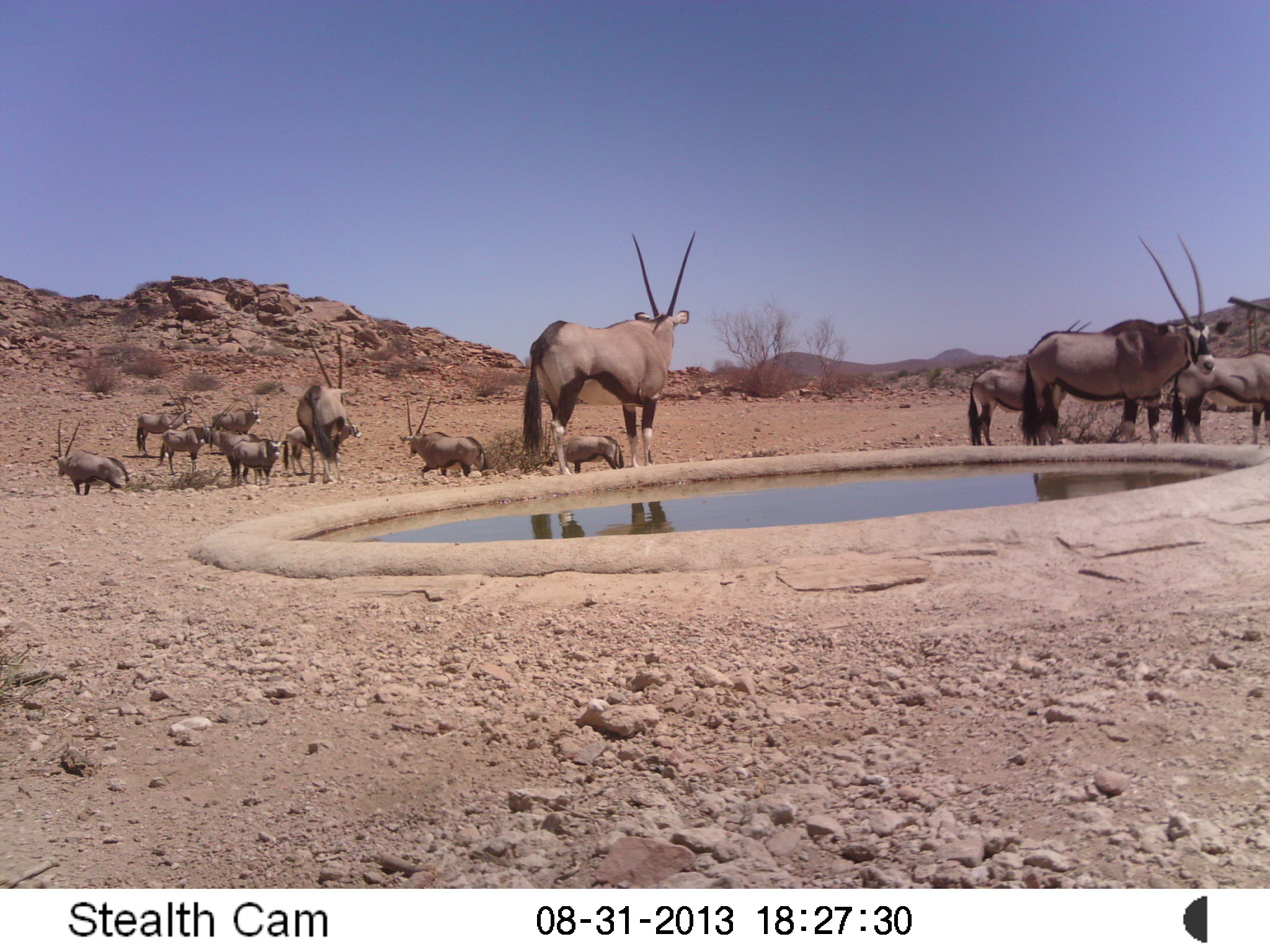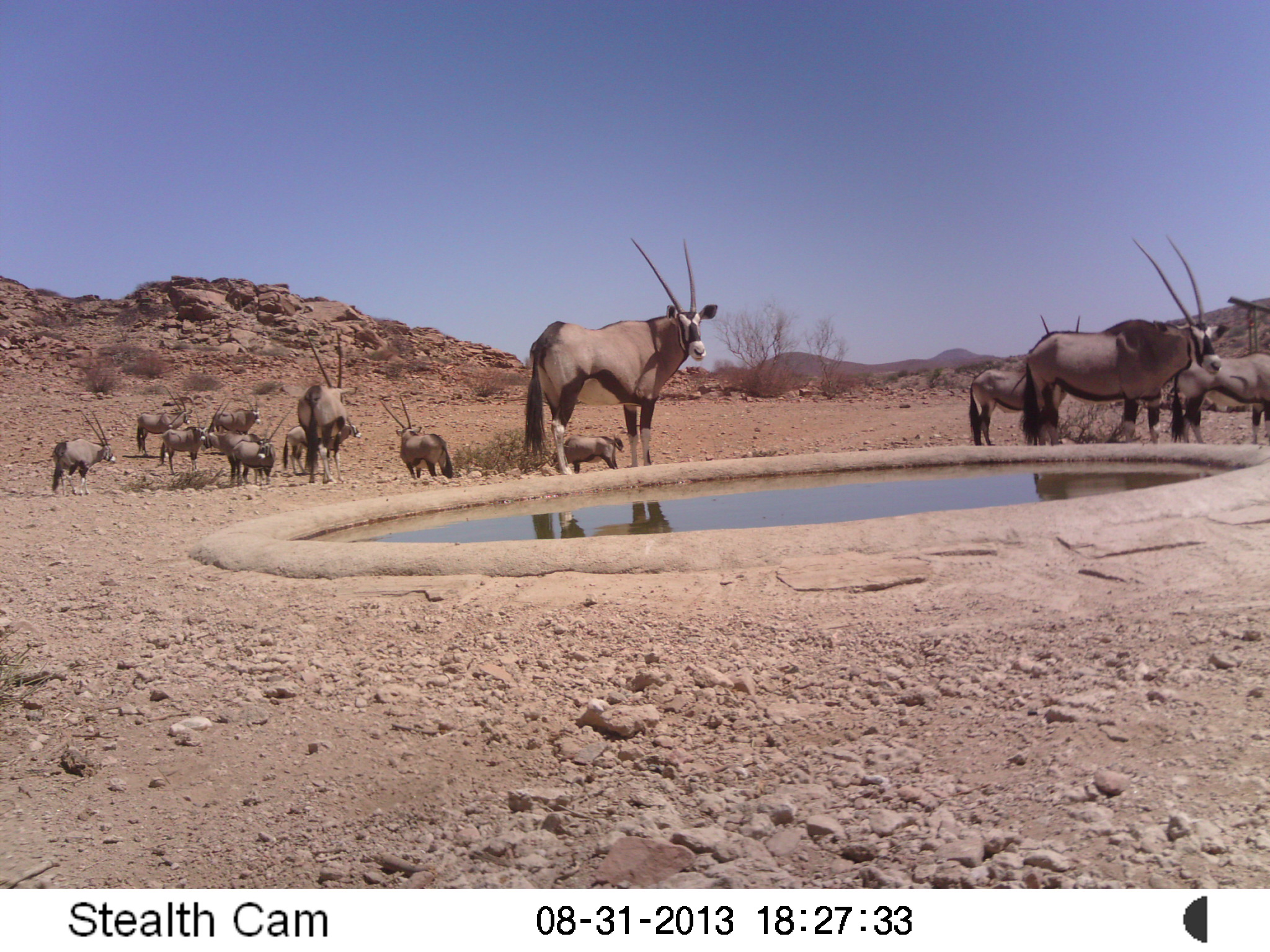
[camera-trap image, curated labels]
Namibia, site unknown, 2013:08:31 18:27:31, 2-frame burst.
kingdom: Animalia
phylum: Chordata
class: Mammalia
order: Artiodactyla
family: Bovidae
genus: Oryx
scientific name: Oryx gazella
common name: gemsbok